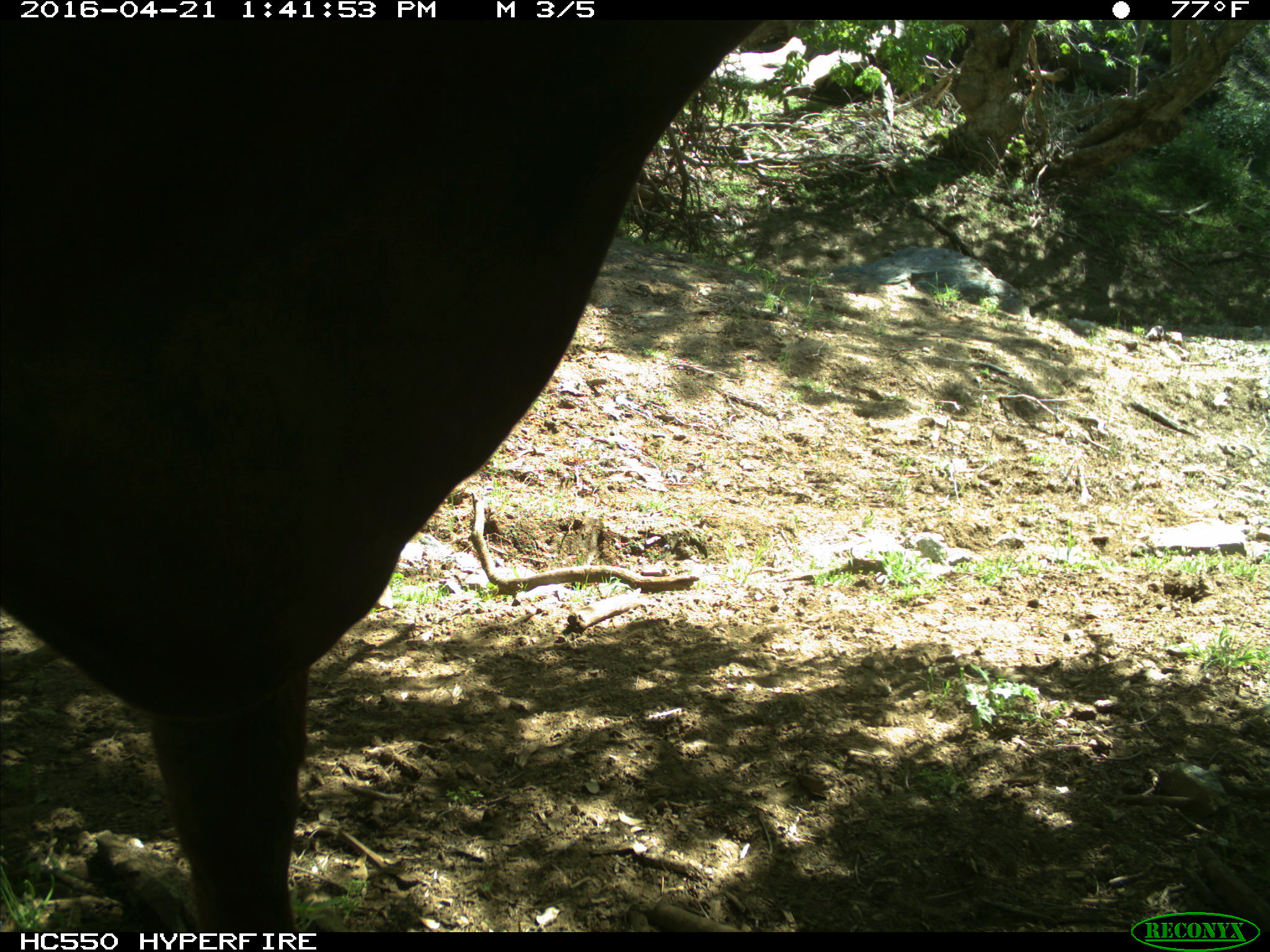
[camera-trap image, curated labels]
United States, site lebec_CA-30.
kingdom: Animalia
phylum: Chordata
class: Mammalia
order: Artiodactyla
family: Bovidae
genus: Bos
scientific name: Bos taurus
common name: domestic cow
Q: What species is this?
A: Bos taurus (domestic cow).